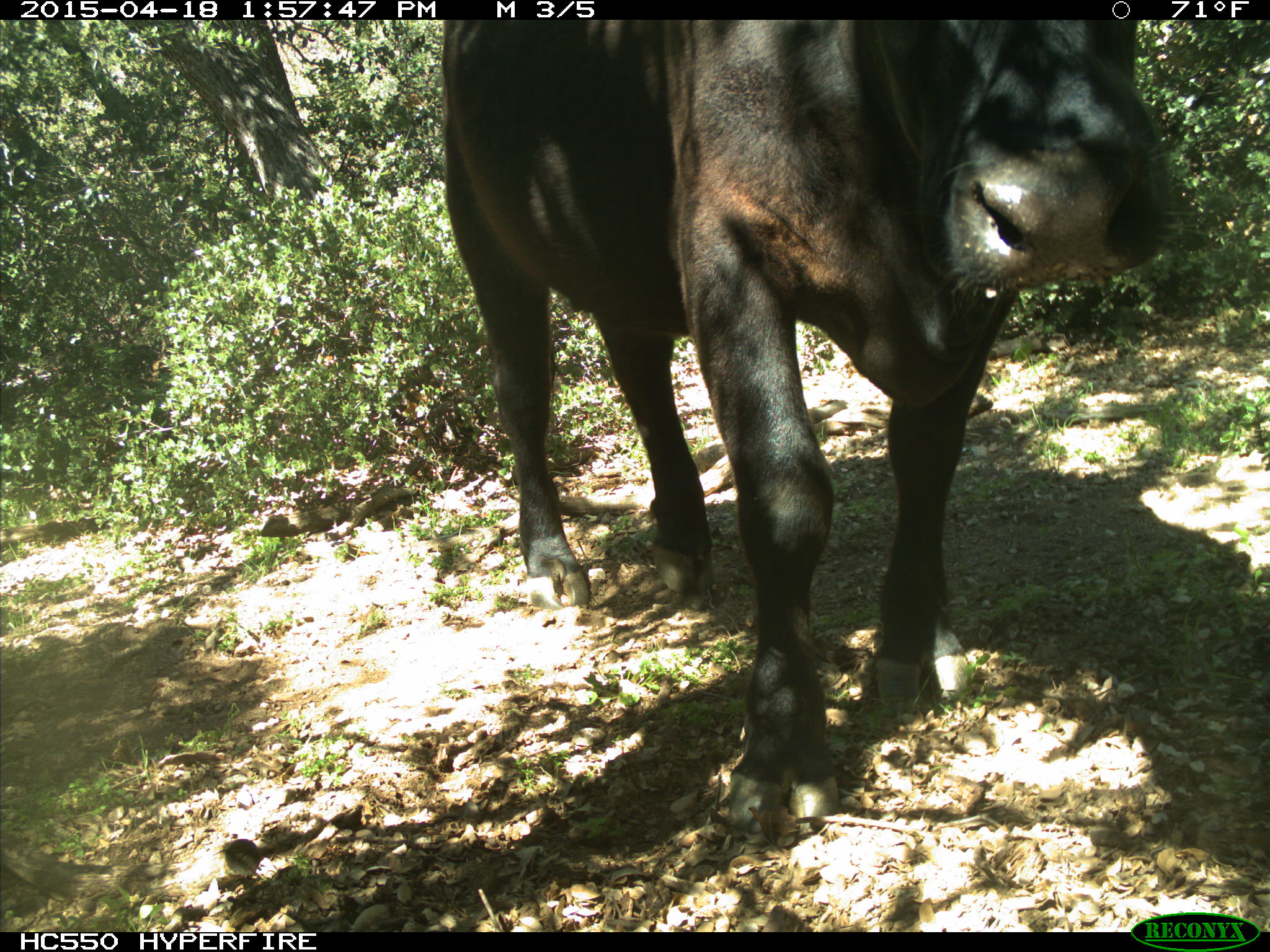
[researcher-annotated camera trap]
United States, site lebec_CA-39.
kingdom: Animalia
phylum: Chordata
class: Mammalia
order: Artiodactyla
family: Bovidae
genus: Bos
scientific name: Bos taurus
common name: domestic cow